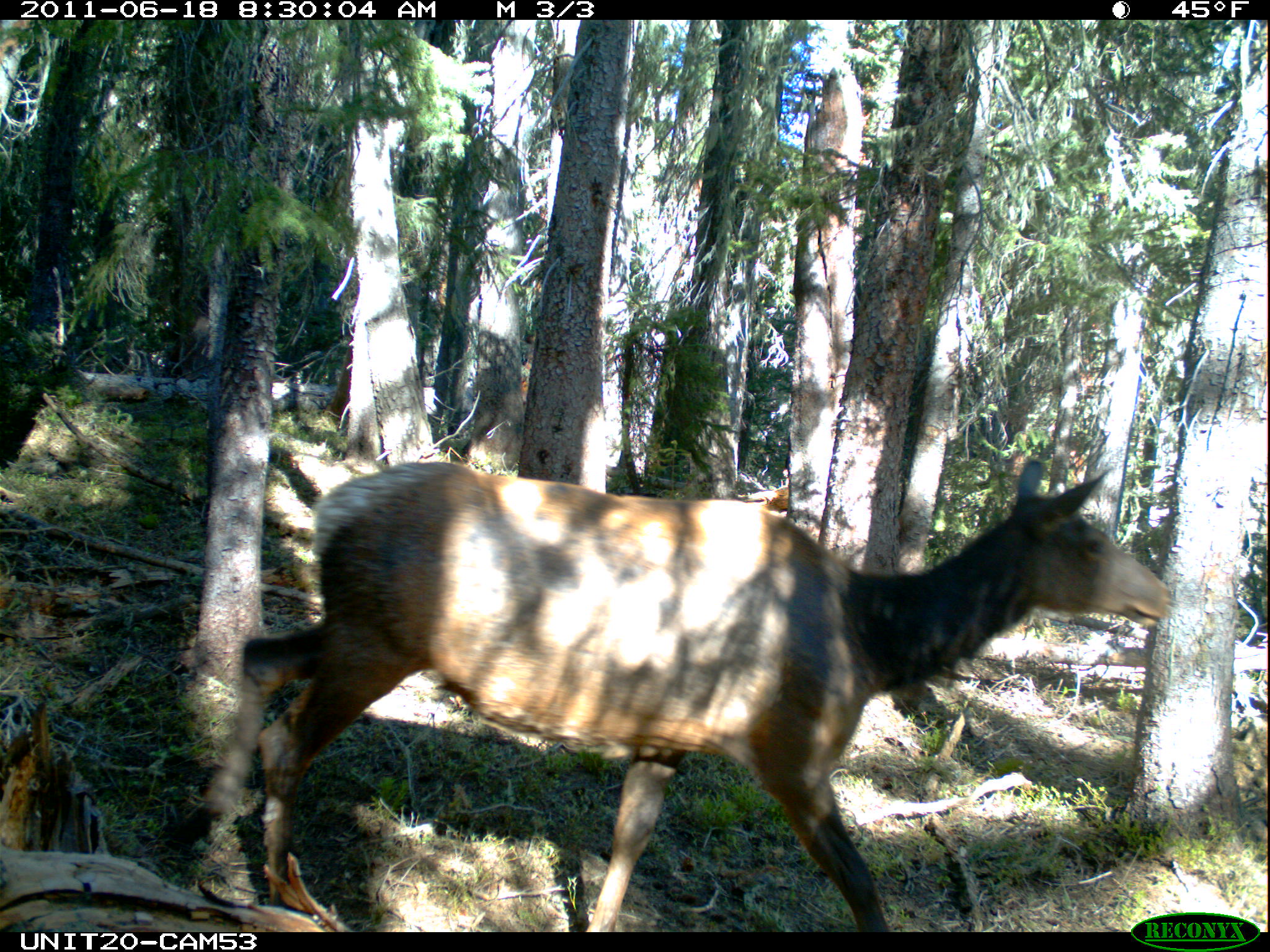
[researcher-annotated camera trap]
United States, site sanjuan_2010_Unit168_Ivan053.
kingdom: Animalia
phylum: Chordata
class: Mammalia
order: Artiodactyla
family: Cervidae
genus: Cervus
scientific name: Cervus elaphus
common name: red deer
Cervus elaphus (red deer).